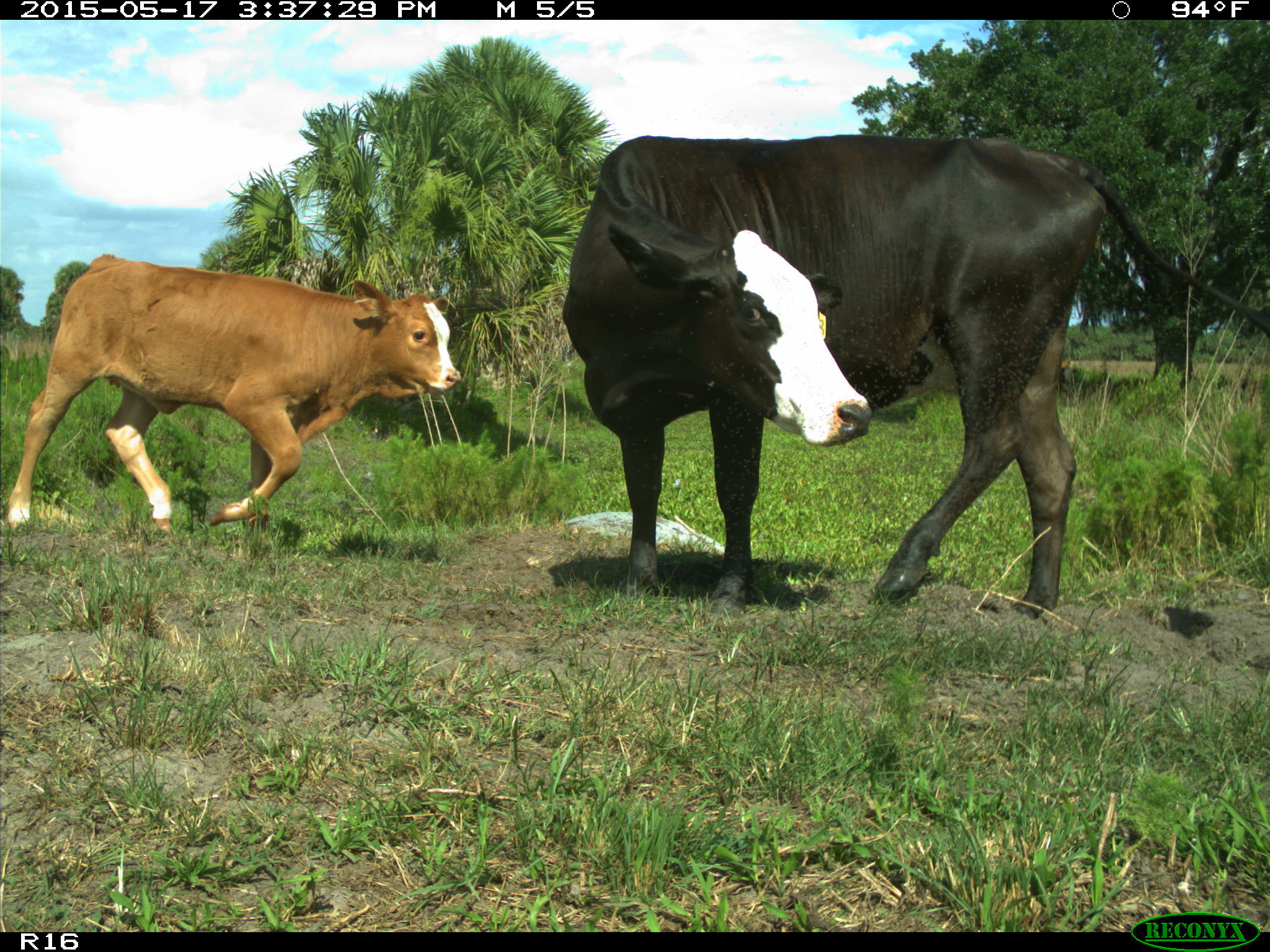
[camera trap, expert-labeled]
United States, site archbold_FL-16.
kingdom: Animalia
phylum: Chordata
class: Mammalia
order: Artiodactyla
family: Bovidae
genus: Bos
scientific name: Bos taurus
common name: domestic cow